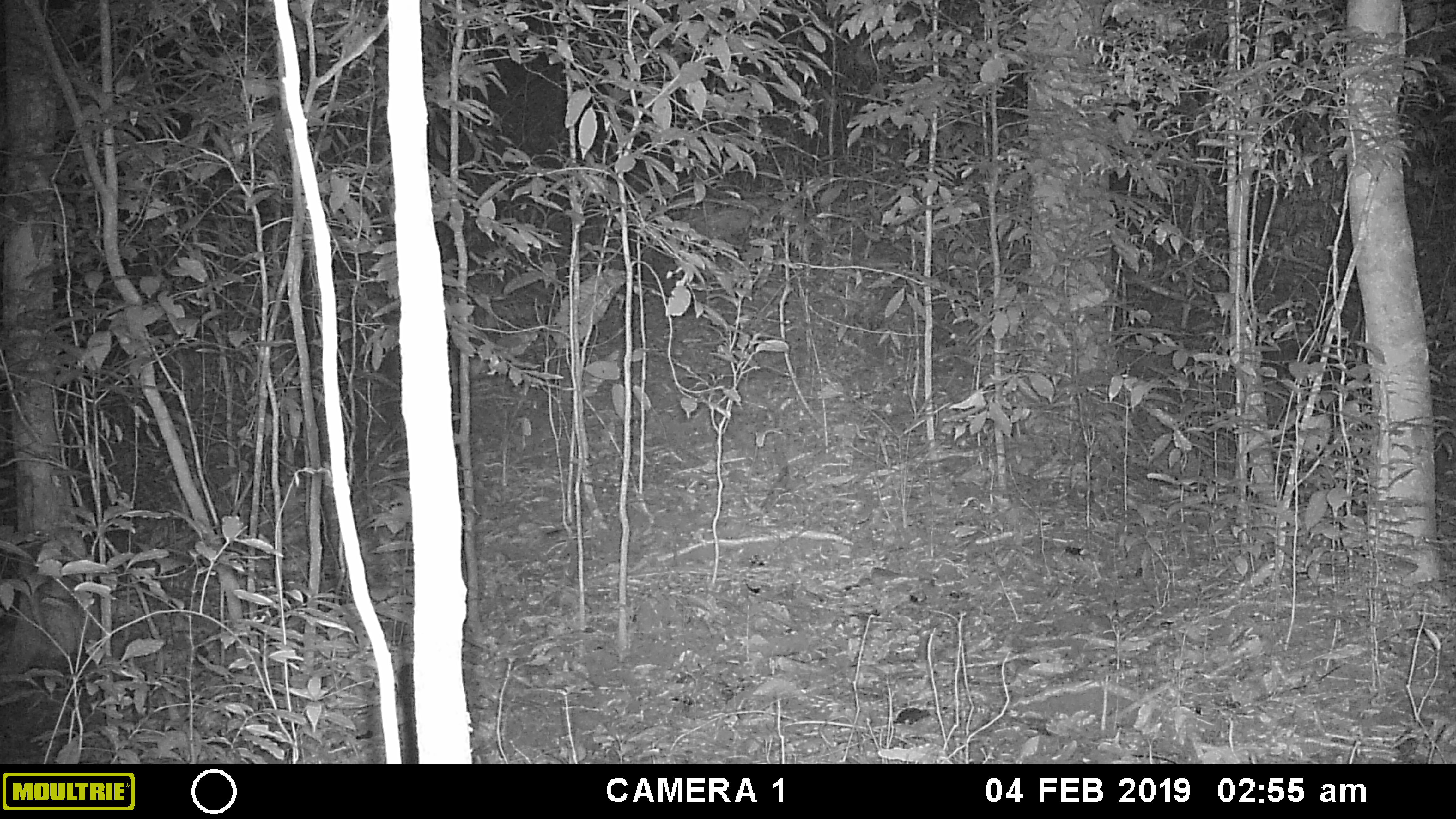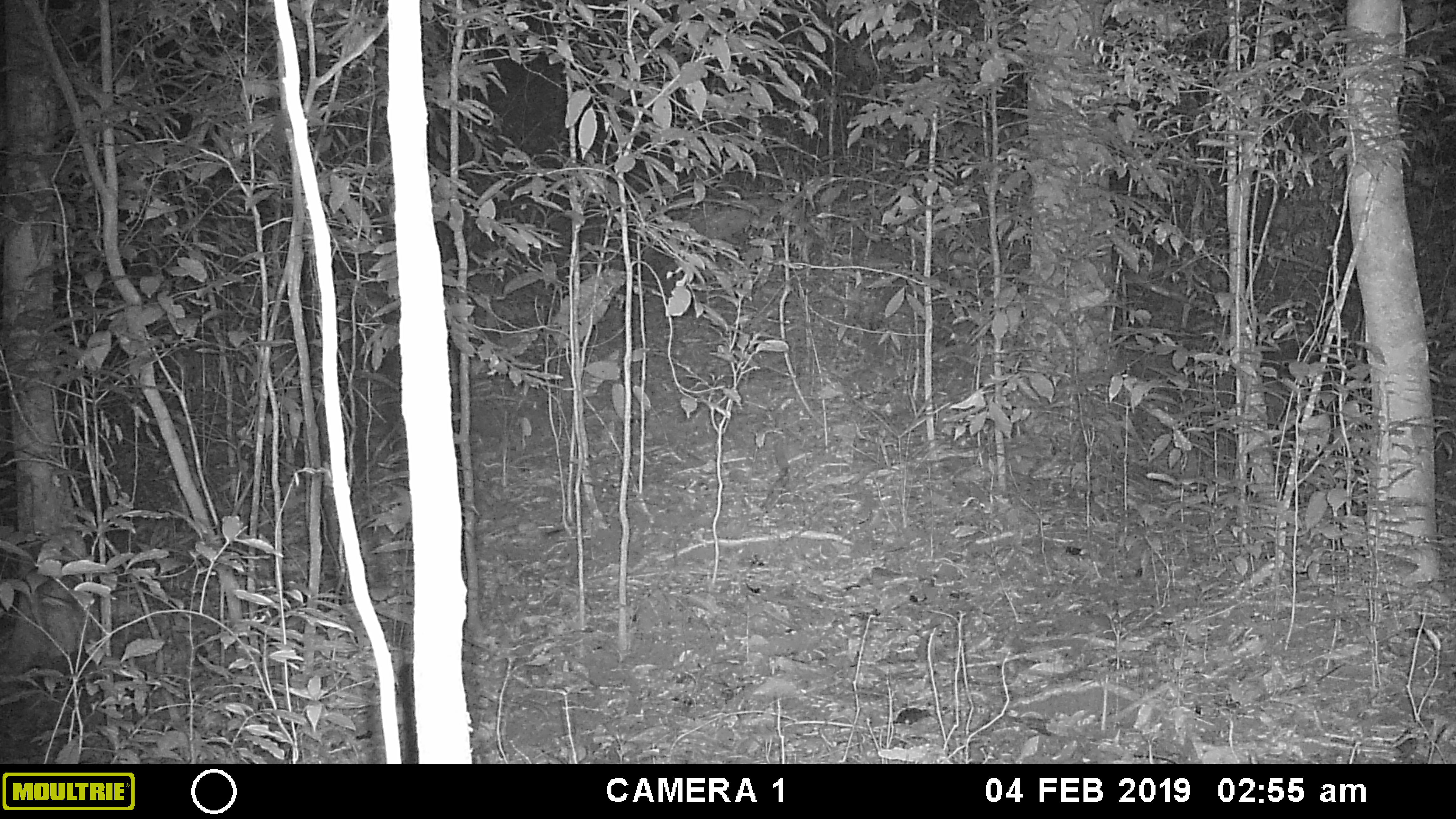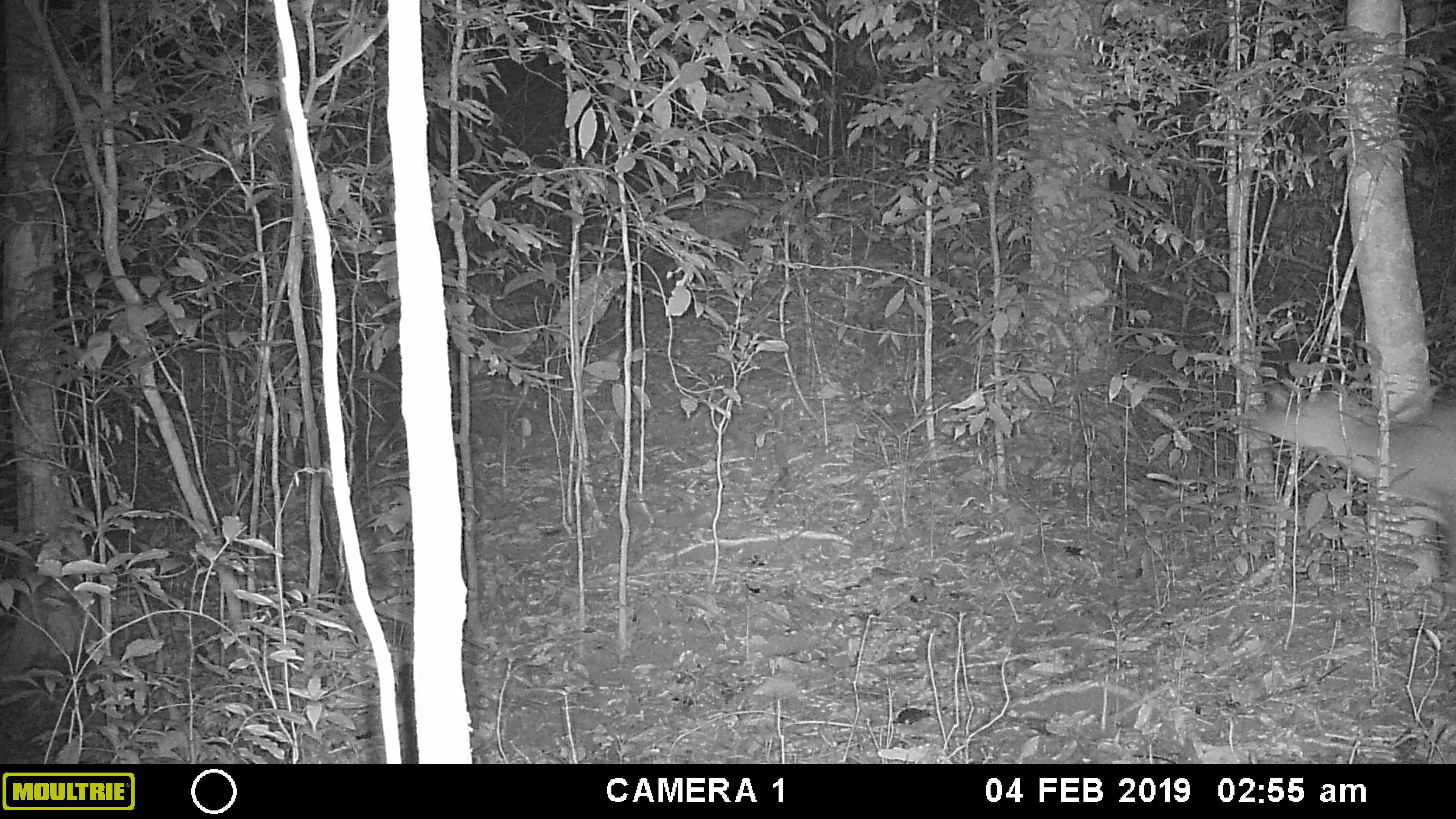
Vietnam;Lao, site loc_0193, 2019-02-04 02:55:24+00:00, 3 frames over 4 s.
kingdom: Animalia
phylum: Chordata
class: Mammalia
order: Artiodactyla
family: Cervidae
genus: Muntiacus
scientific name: Muntiacus vuquangensis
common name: large-antlered muntjac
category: large antlered muntjac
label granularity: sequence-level